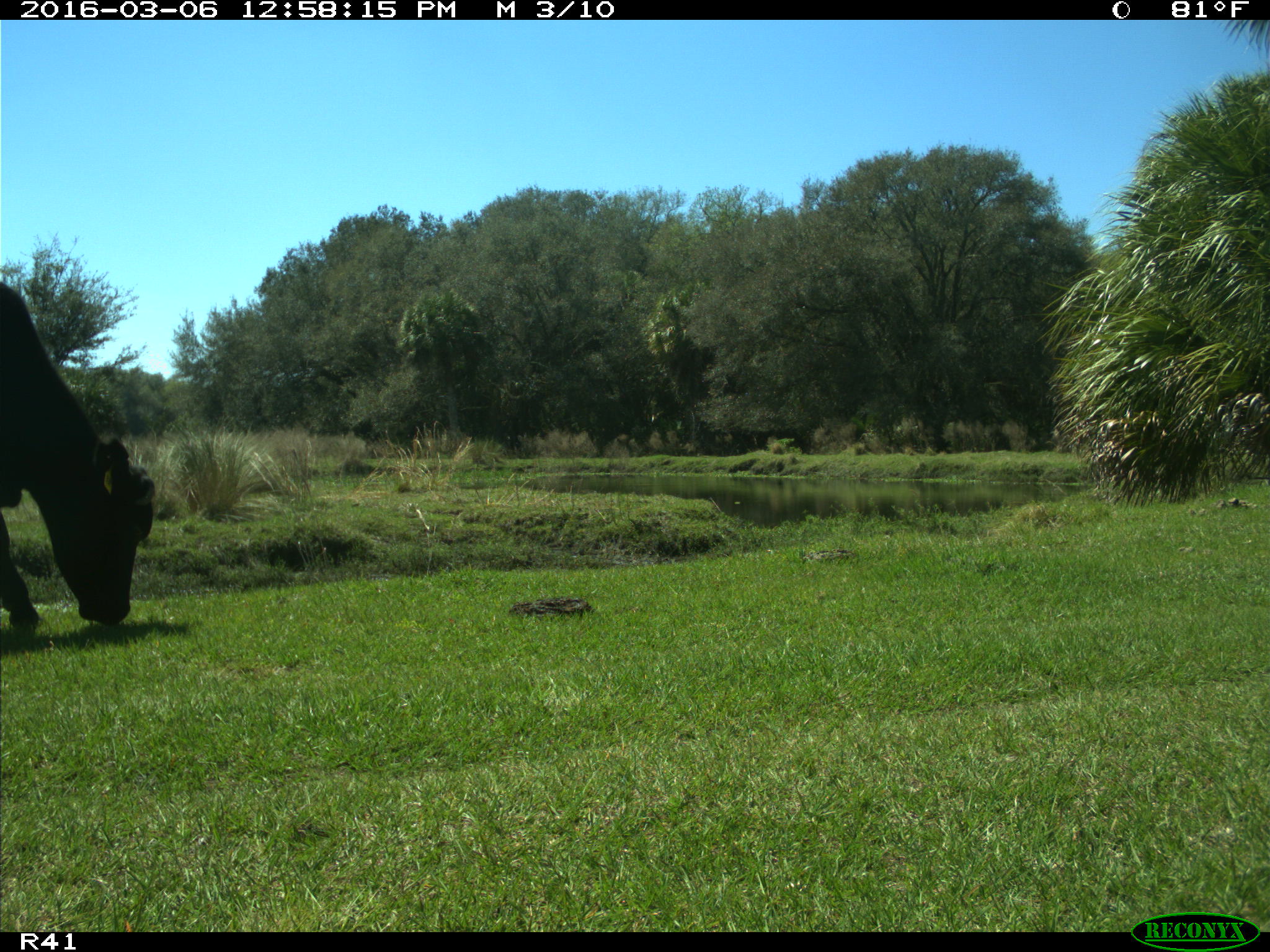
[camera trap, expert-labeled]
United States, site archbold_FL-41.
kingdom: Animalia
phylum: Chordata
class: Mammalia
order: Artiodactyla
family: Bovidae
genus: Bos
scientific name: Bos taurus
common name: domestic cow